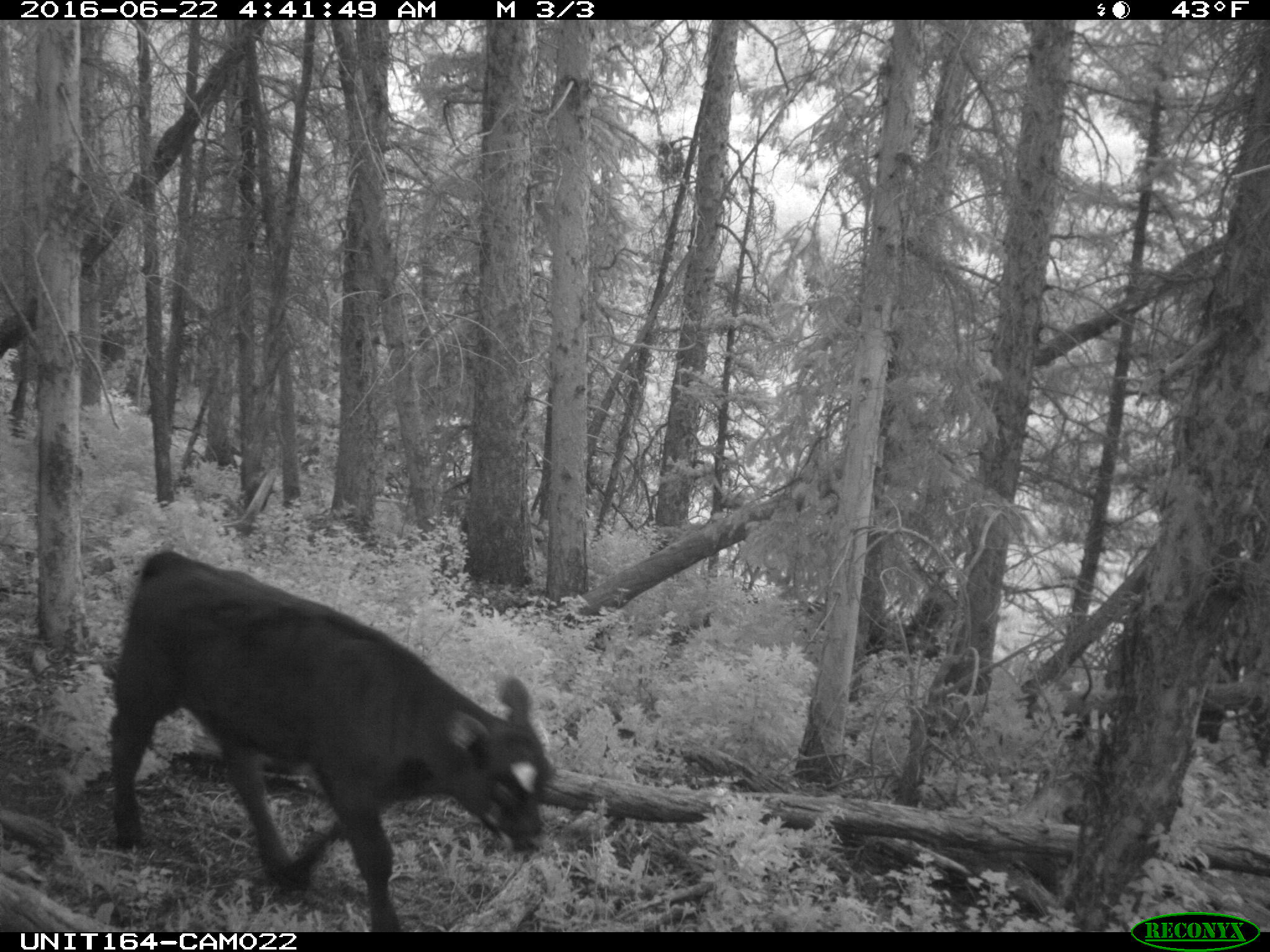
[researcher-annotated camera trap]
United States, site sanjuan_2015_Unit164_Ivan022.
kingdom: Animalia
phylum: Chordata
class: Mammalia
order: Artiodactyla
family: Bovidae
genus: Bos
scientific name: Bos taurus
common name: domestic cow